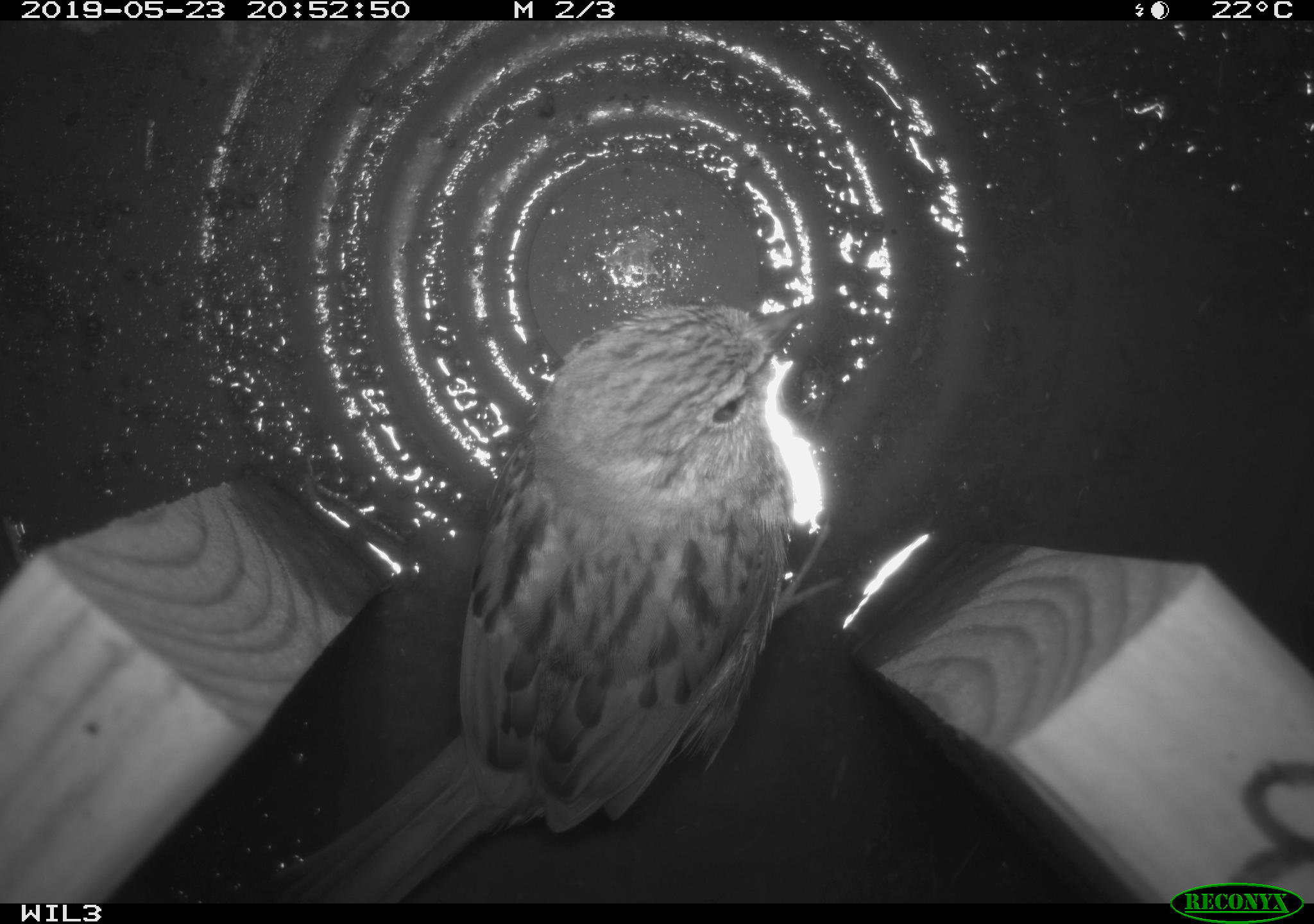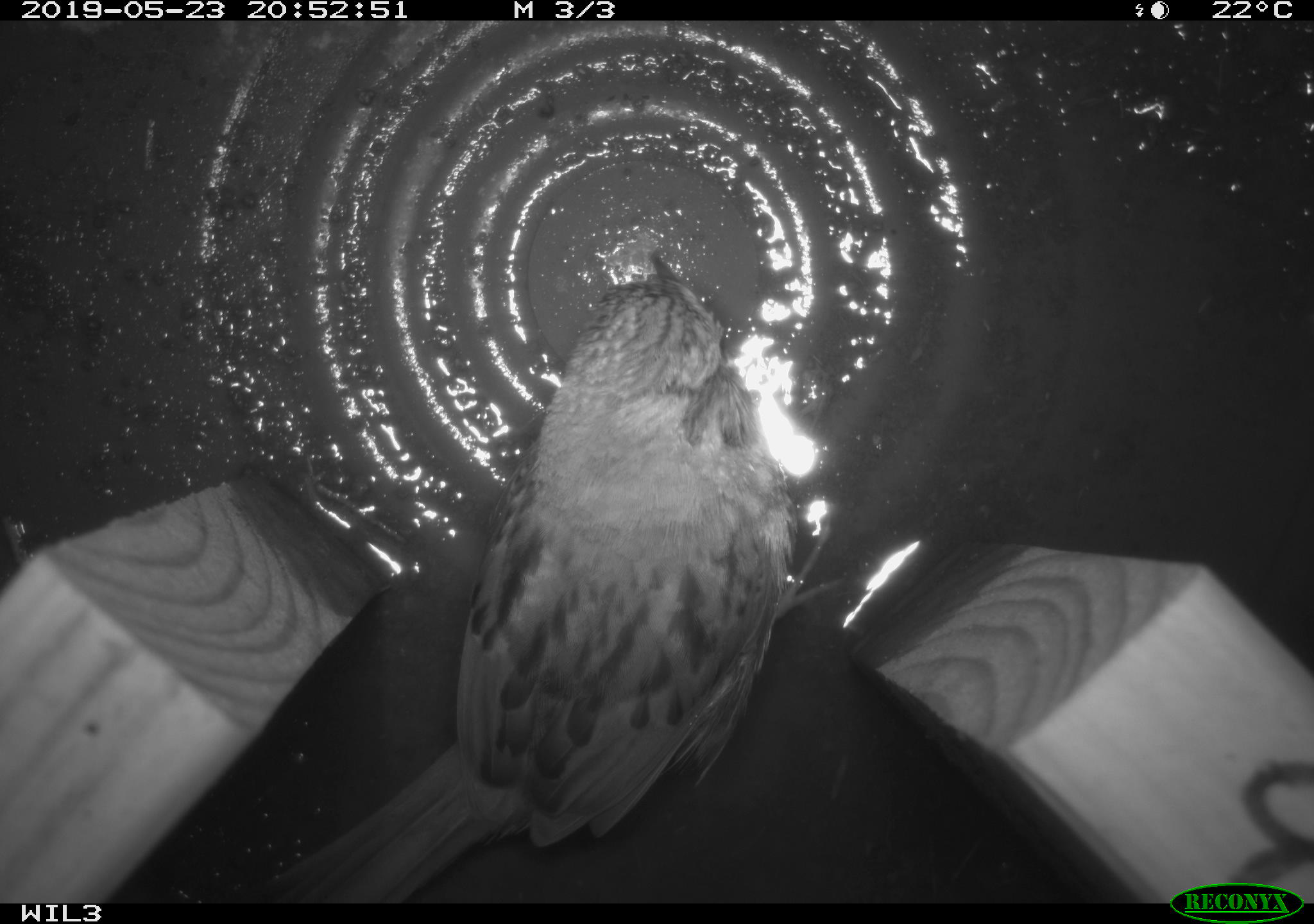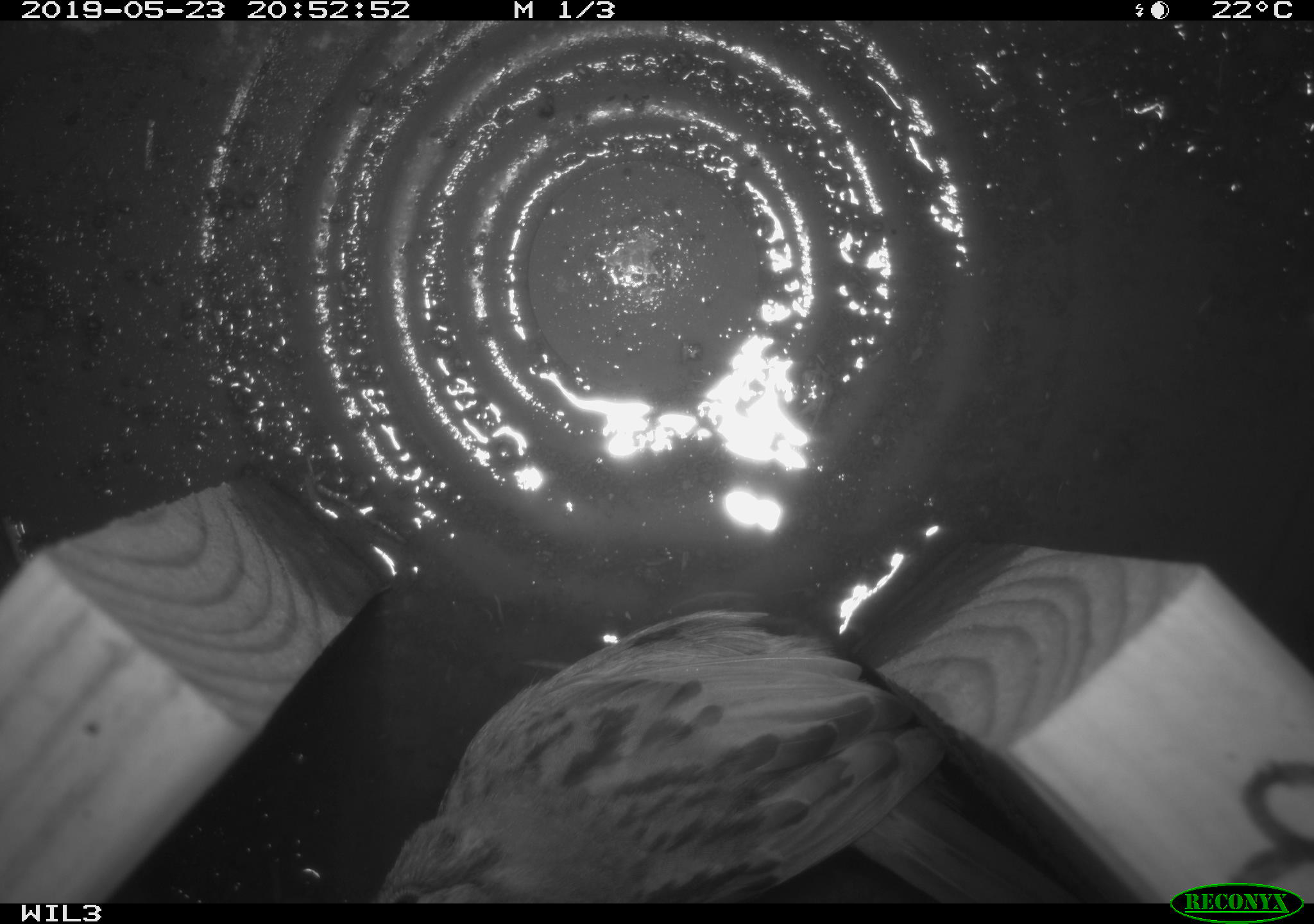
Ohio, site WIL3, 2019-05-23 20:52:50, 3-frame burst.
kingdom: Animalia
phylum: Chordata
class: Aves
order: Passeriformes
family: Passerellidae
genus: Melospiza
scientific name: Melospiza melodia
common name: song sparrow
Song sparrow (Melospiza melodia).